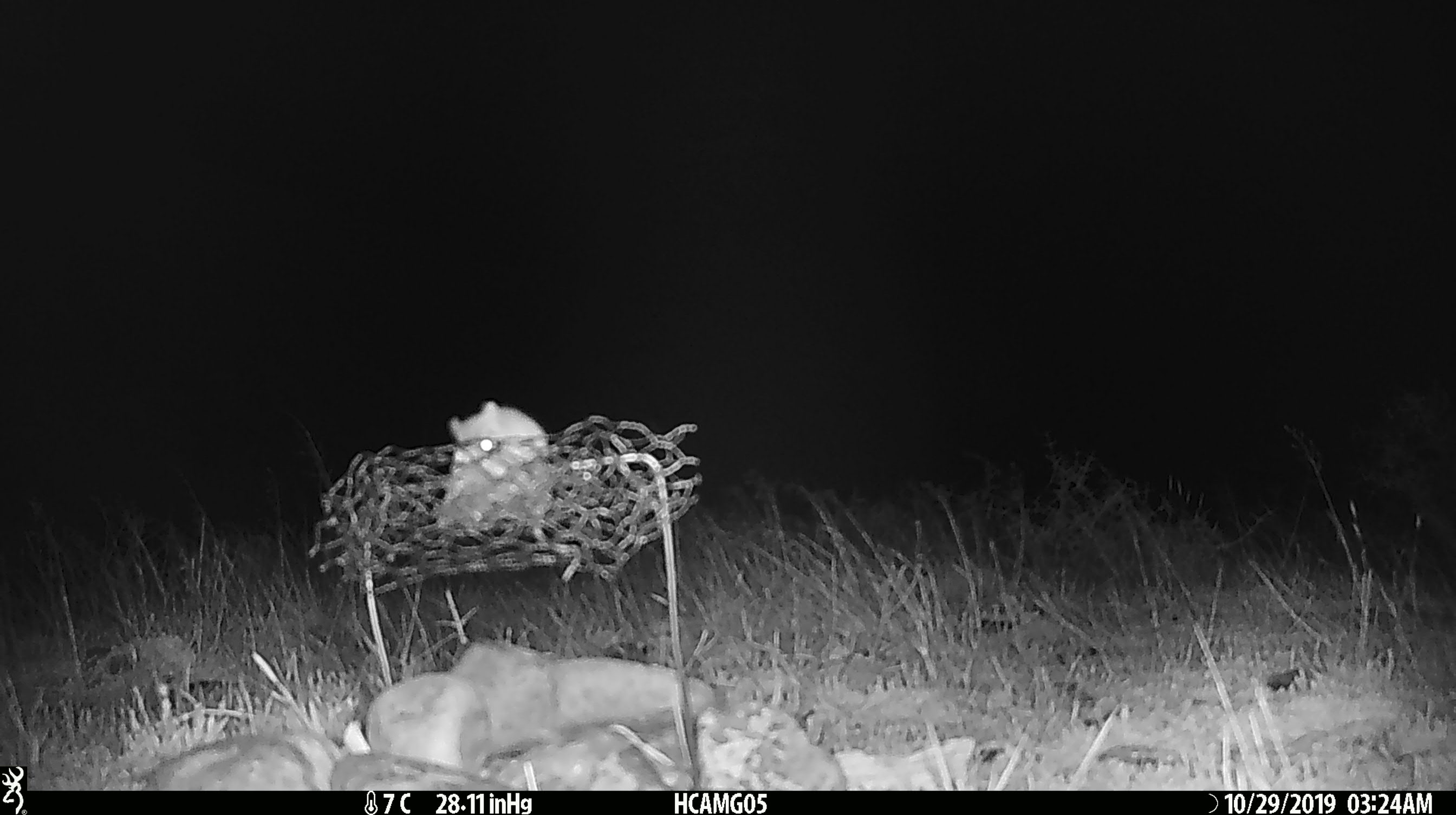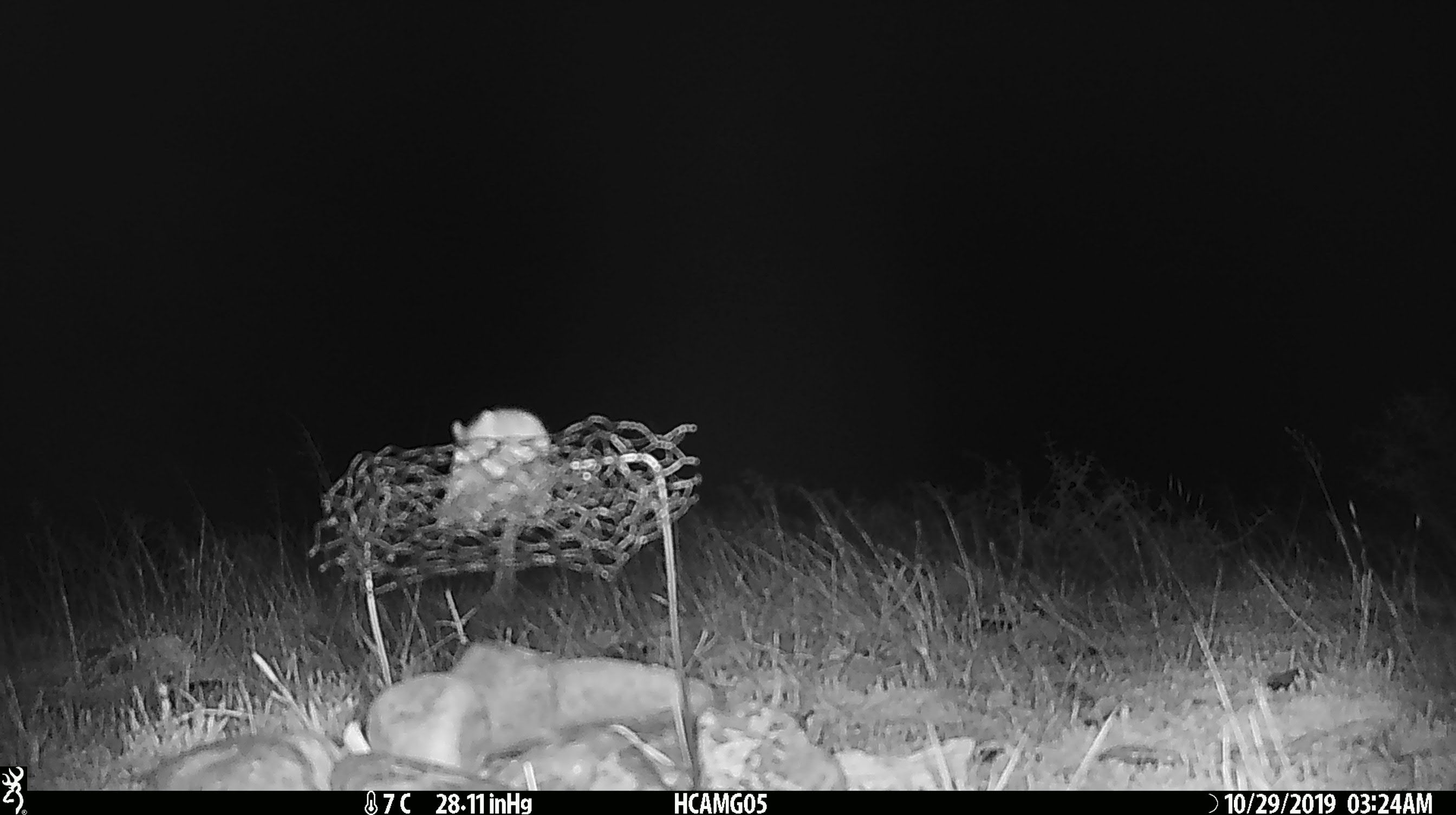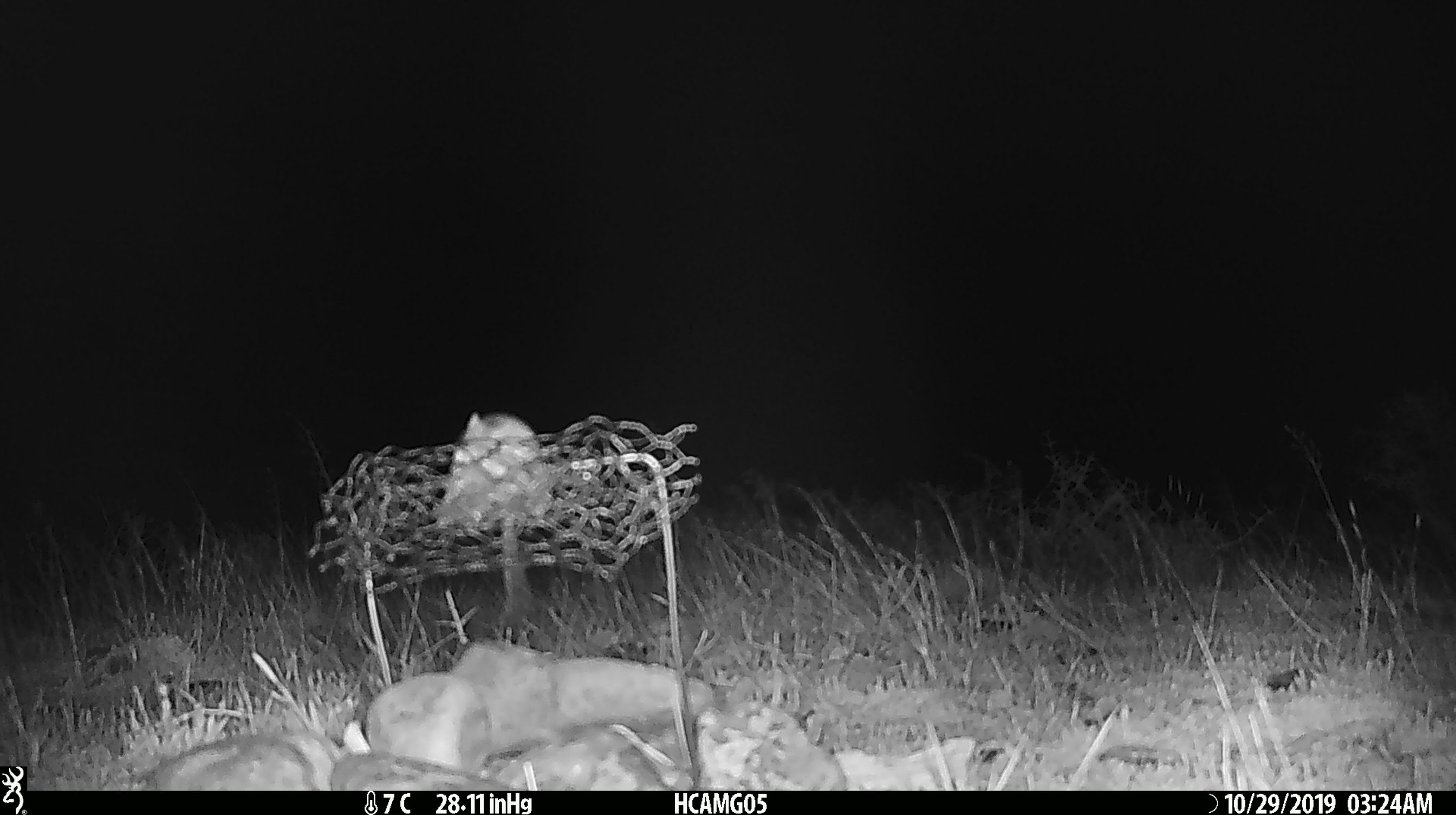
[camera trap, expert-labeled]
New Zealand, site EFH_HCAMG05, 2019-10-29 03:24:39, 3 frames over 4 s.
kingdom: Animalia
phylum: Chordata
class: Mammalia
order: Rodentia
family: Muridae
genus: Mus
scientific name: Mus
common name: mouse